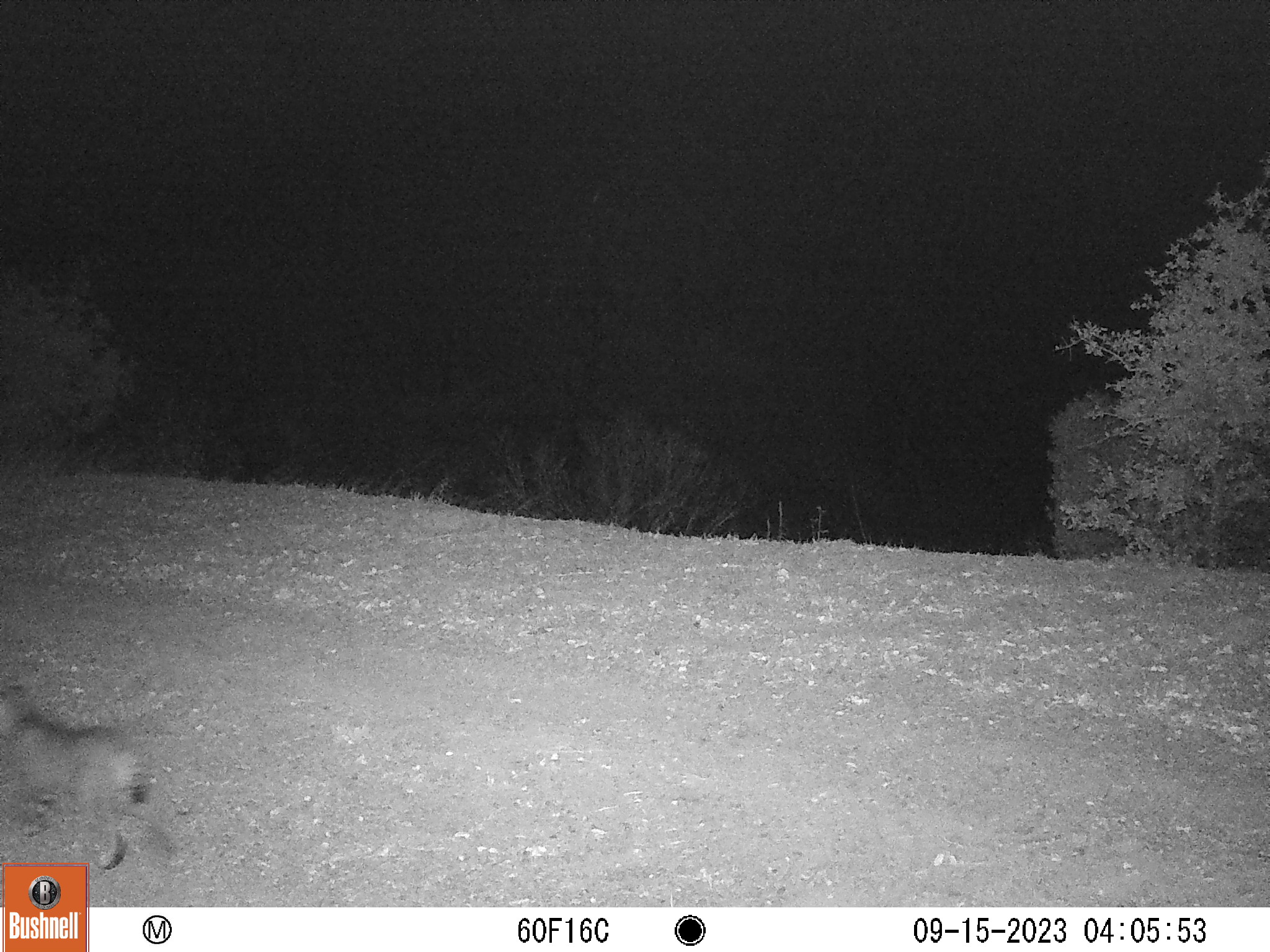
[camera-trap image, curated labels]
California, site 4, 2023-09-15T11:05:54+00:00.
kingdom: Animalia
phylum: Chordata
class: Mammalia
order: Carnivora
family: Felidae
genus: Lynx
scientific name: Lynx rufus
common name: bobcat